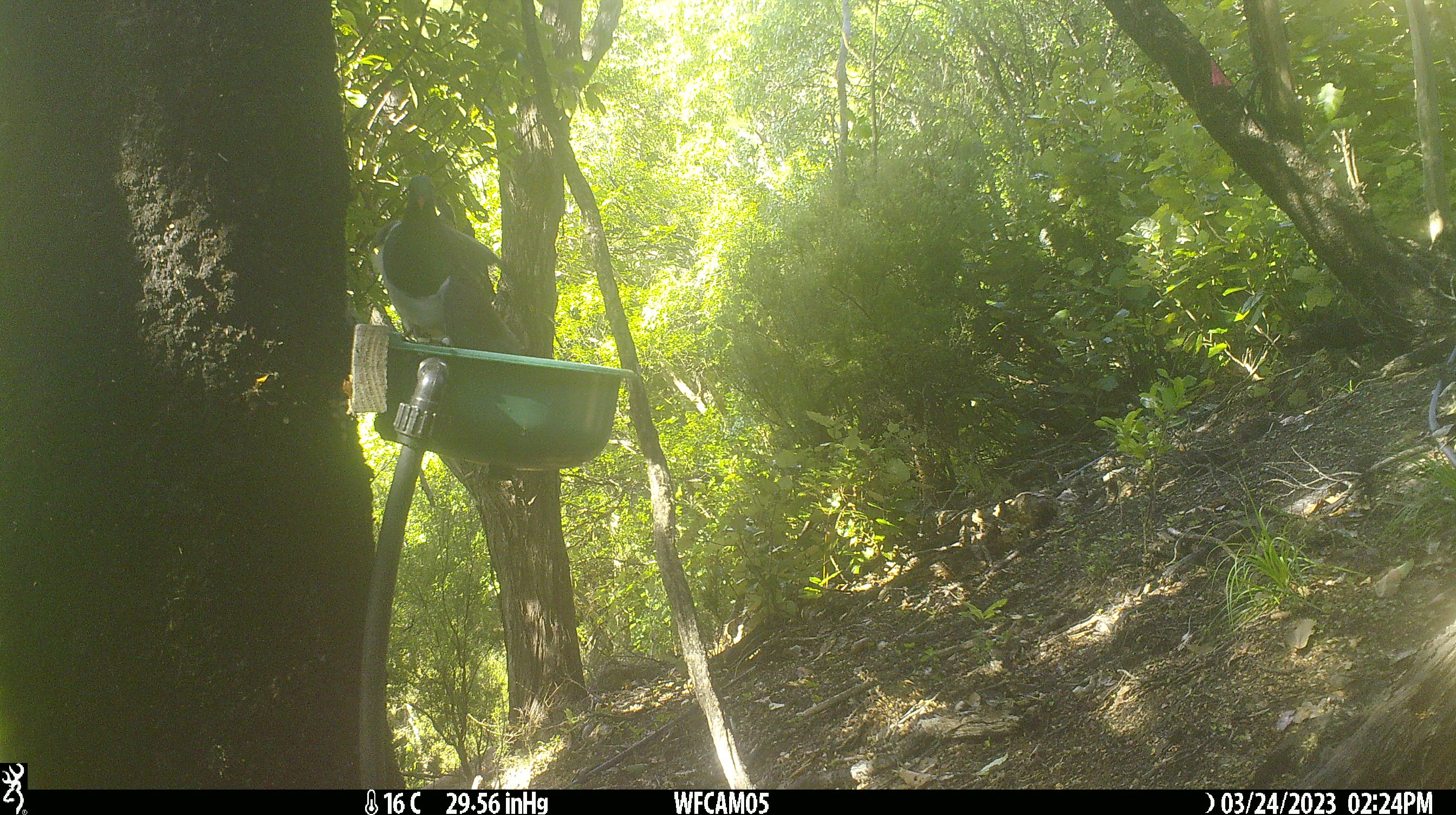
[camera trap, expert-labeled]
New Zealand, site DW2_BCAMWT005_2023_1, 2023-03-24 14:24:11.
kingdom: Animalia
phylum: Chordata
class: Aves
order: Columbiformes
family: Columbidae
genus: Hemiphaga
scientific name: Hemiphaga novaeseelandiae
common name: new zealand pigeon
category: kereru